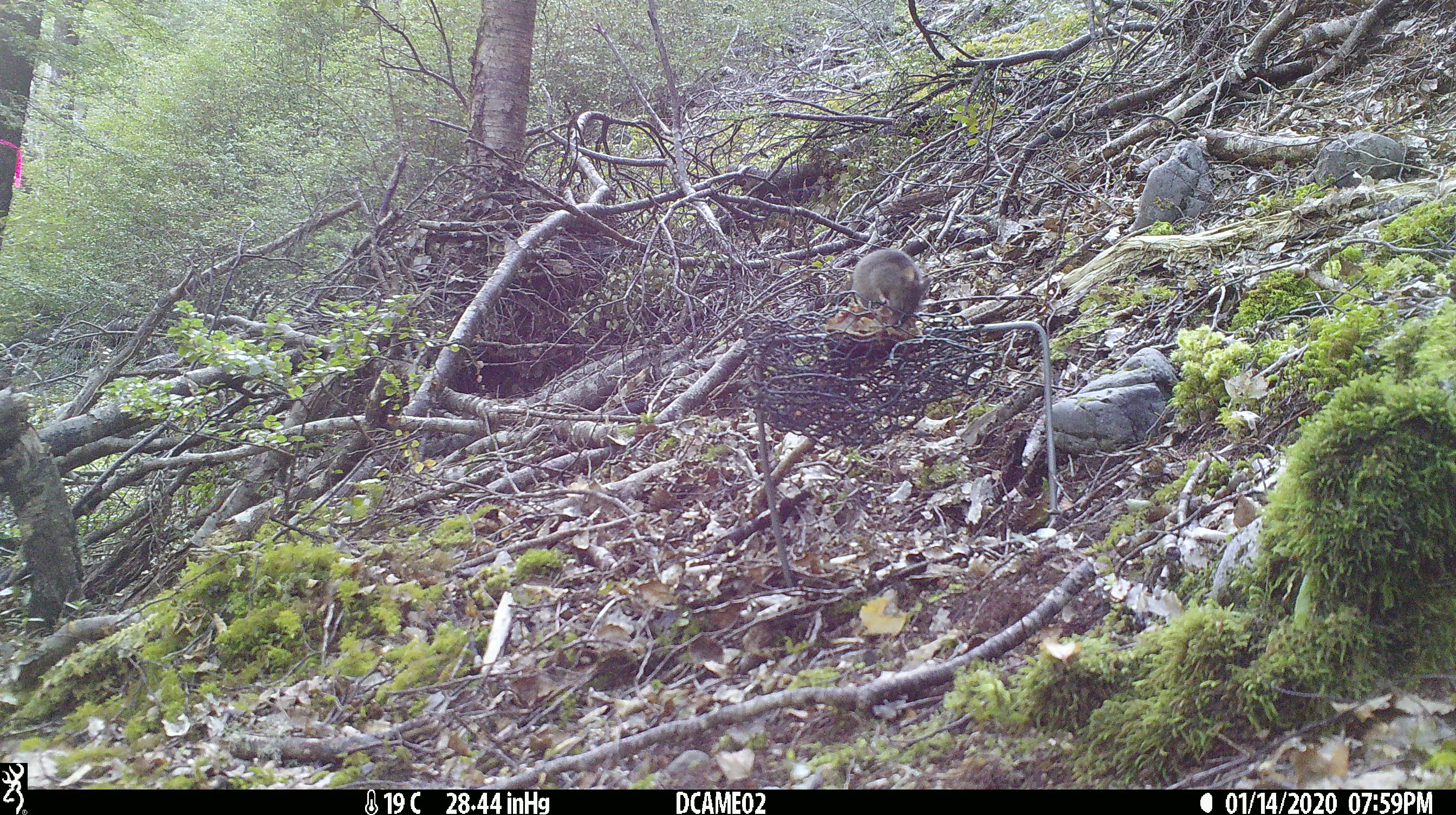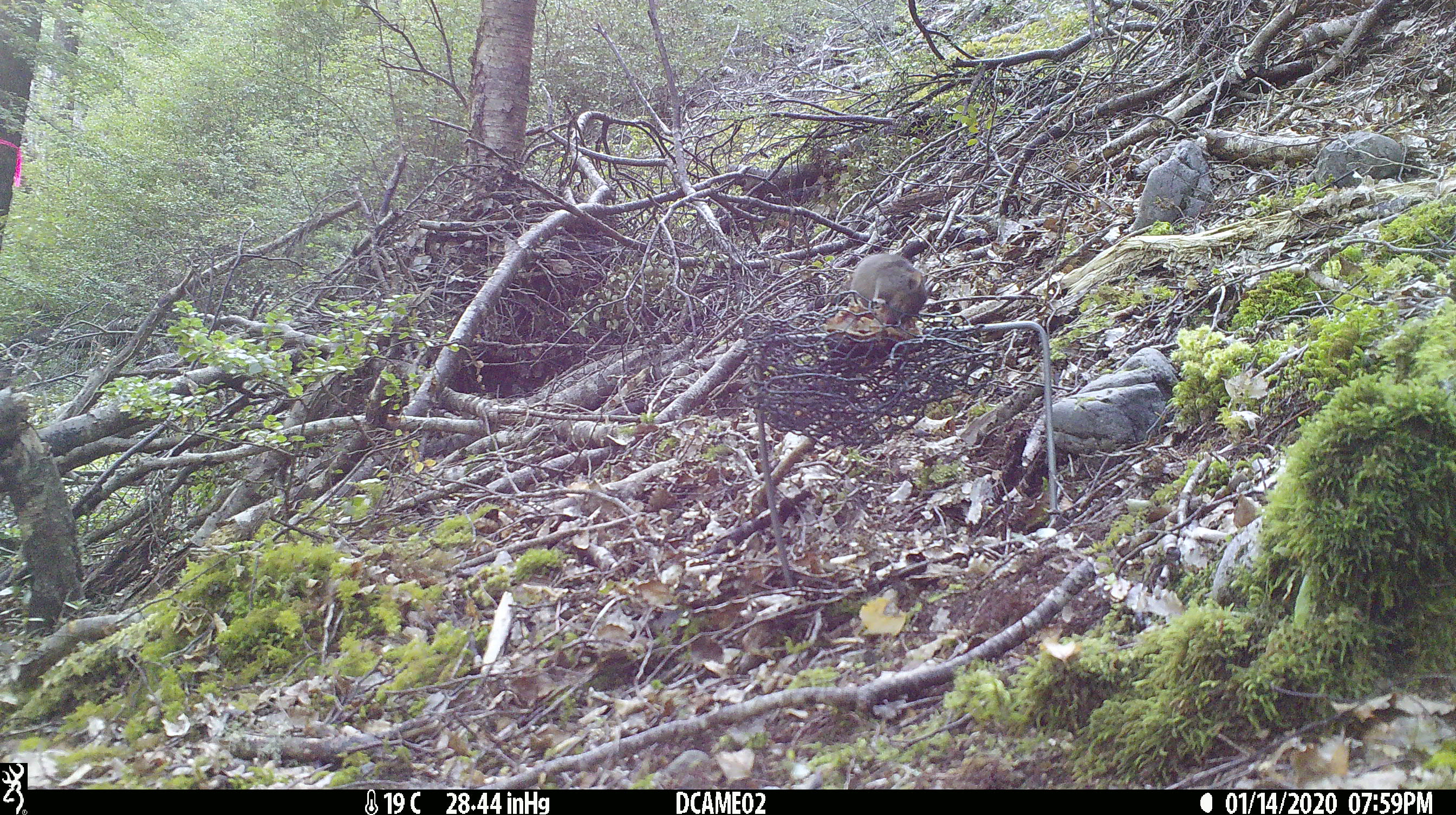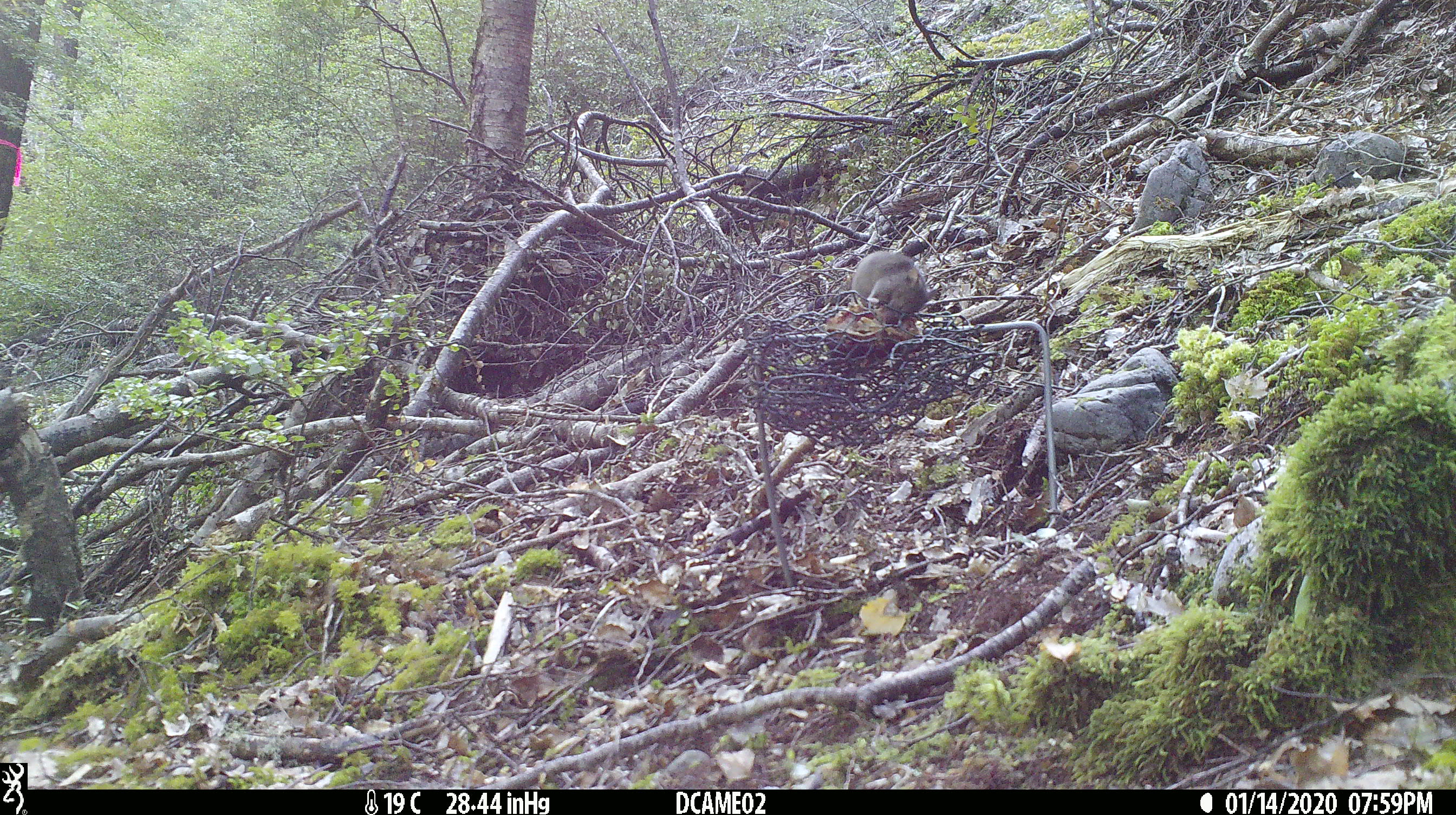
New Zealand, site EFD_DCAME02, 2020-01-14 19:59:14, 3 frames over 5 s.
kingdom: Animalia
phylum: Chordata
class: Mammalia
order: Rodentia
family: Muridae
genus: Mus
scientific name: Mus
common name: mouse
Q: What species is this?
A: Mouse (Mus).